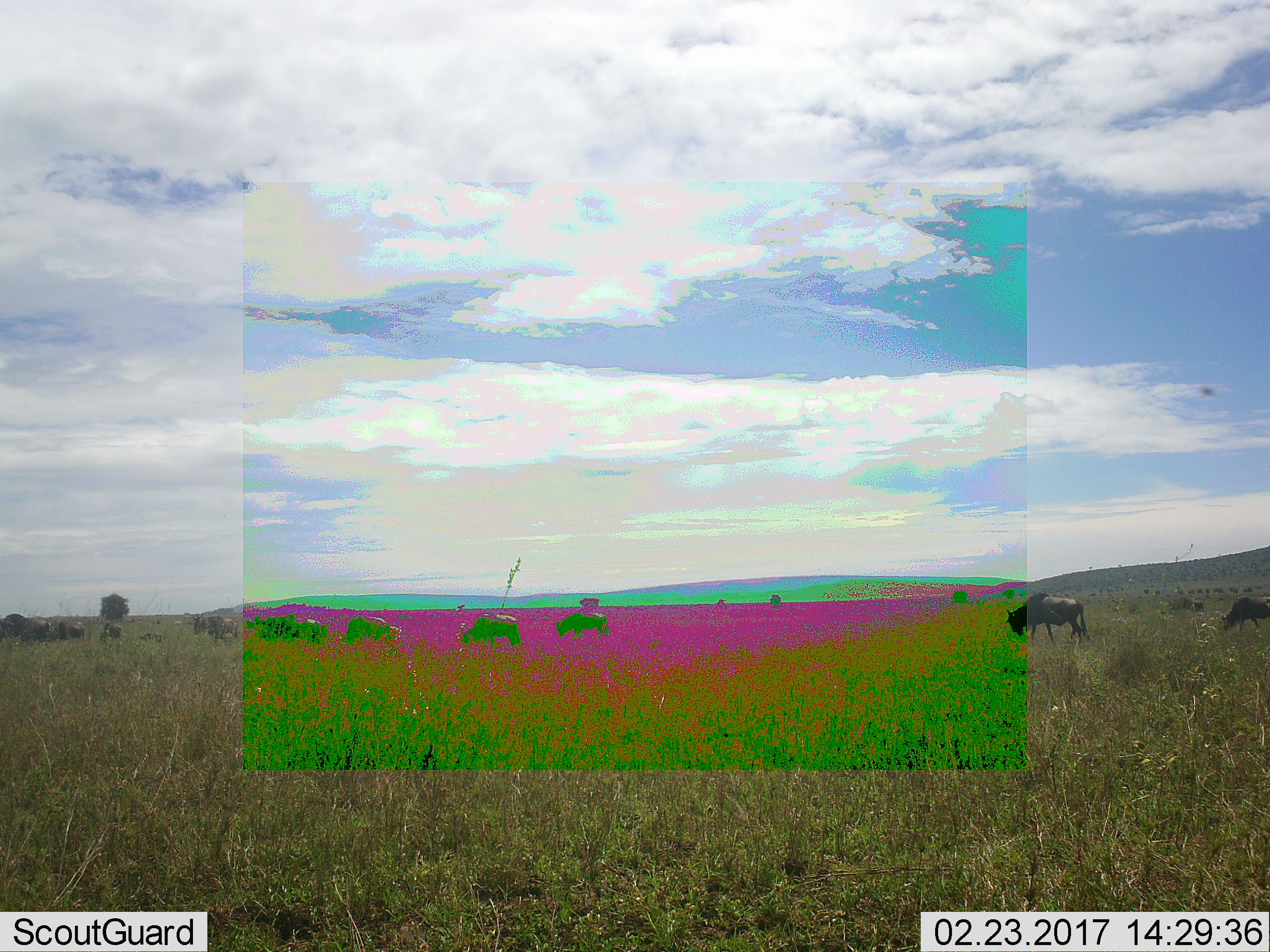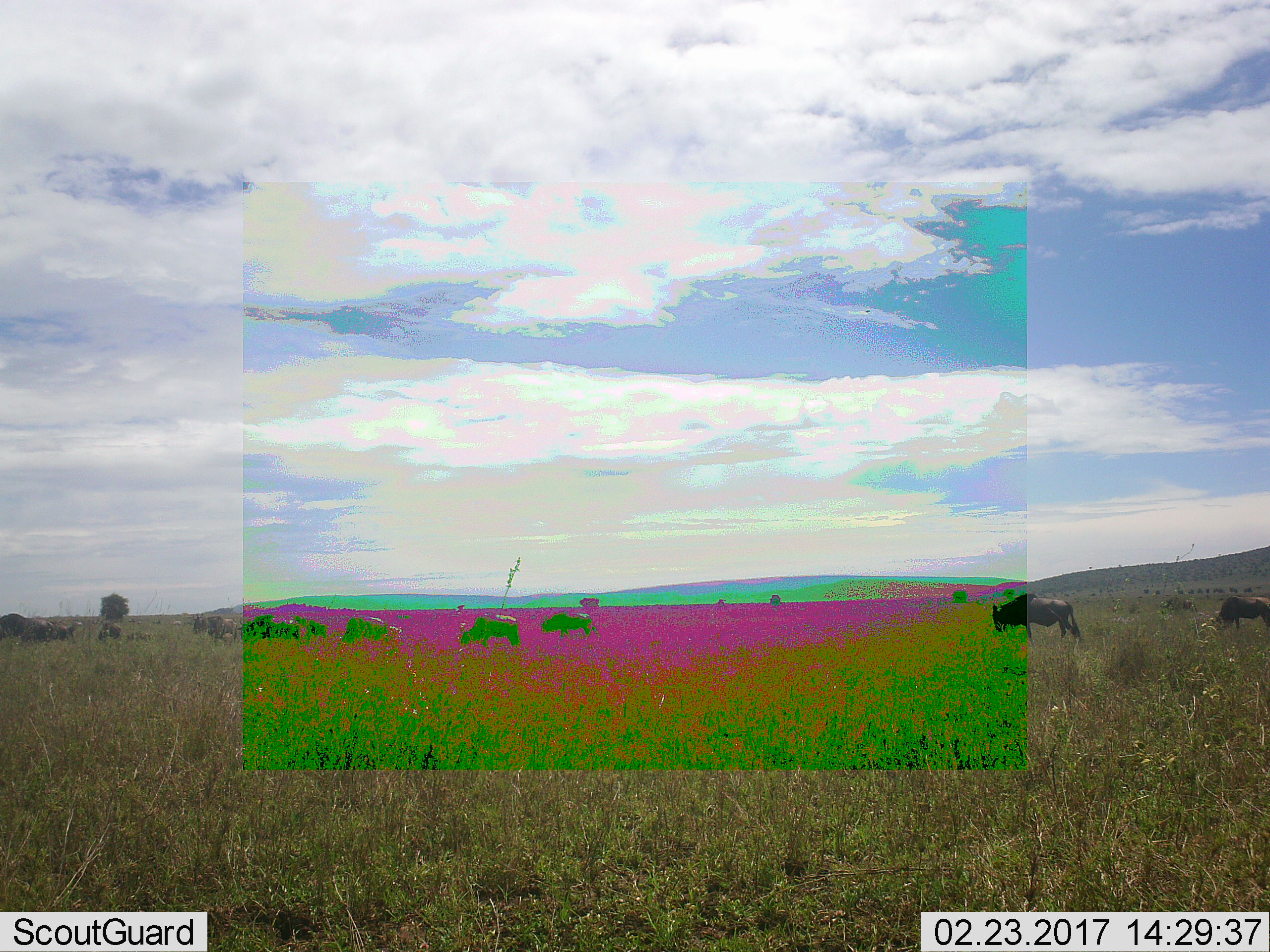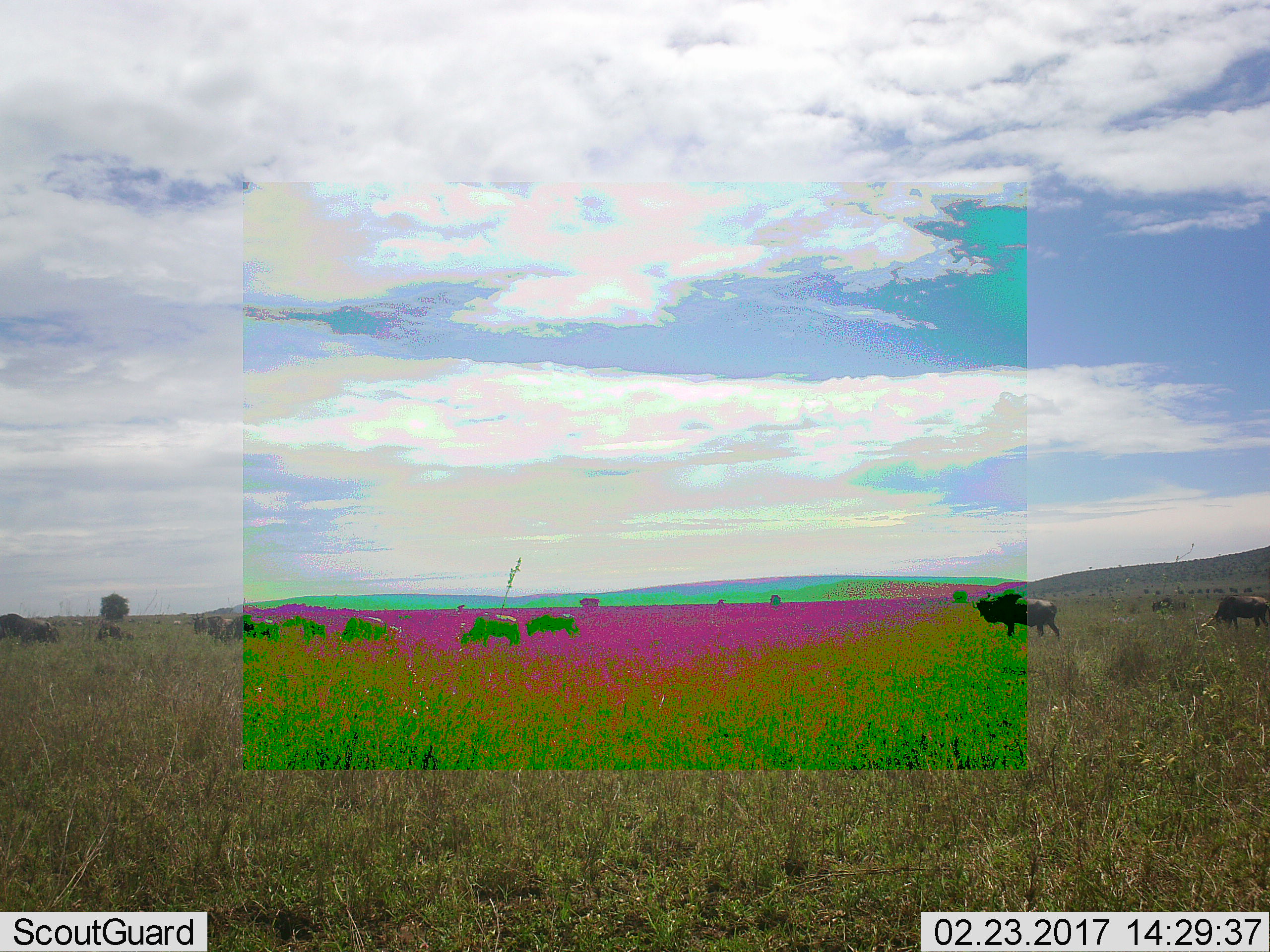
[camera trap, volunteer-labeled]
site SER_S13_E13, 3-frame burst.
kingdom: Animalia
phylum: Chordata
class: Mammalia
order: Artiodactyla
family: Bovidae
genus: Connochaetes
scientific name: Connochaetes taurinus taurinus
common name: blue wildebeest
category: wildebeestblue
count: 11-50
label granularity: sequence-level